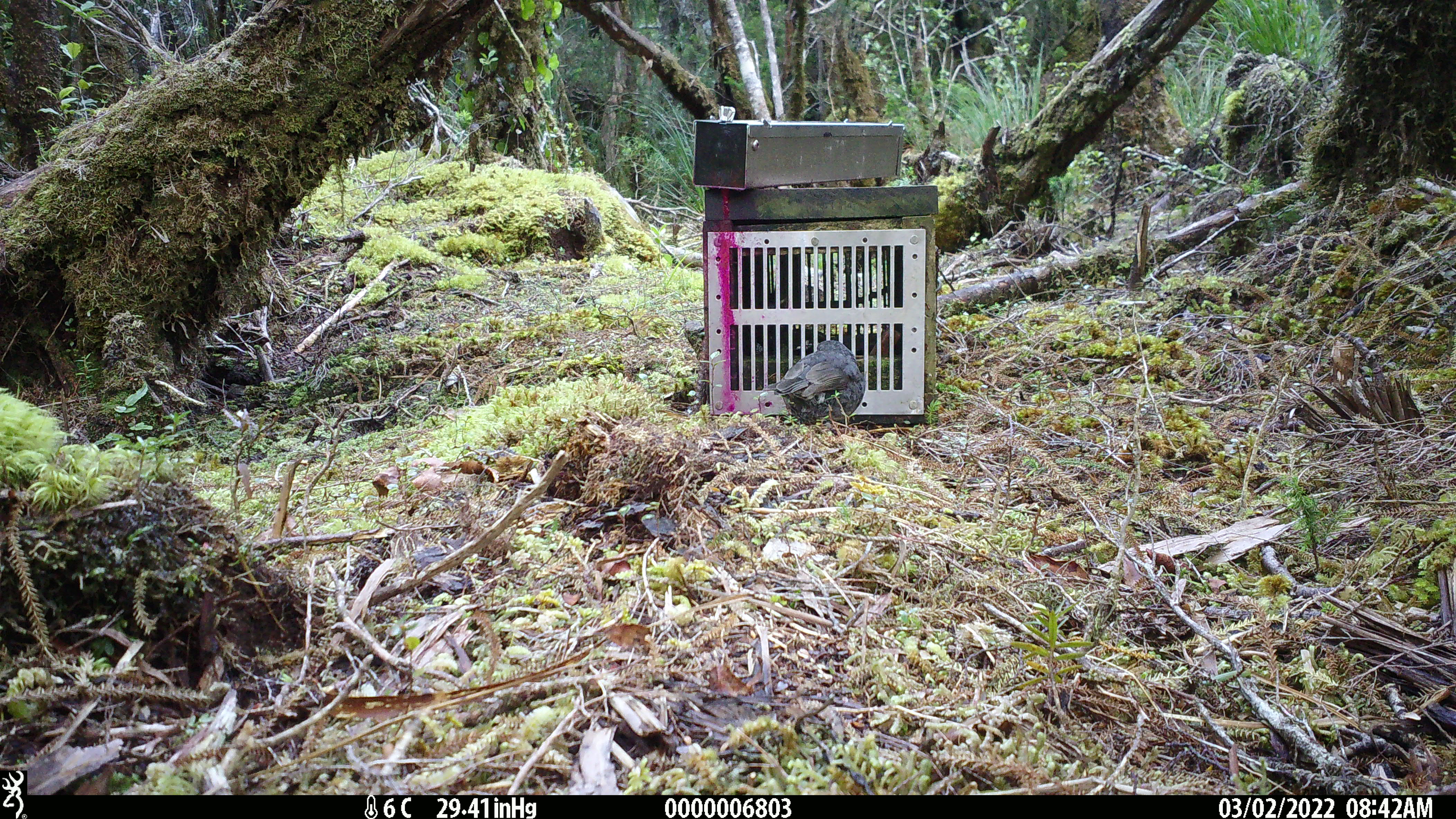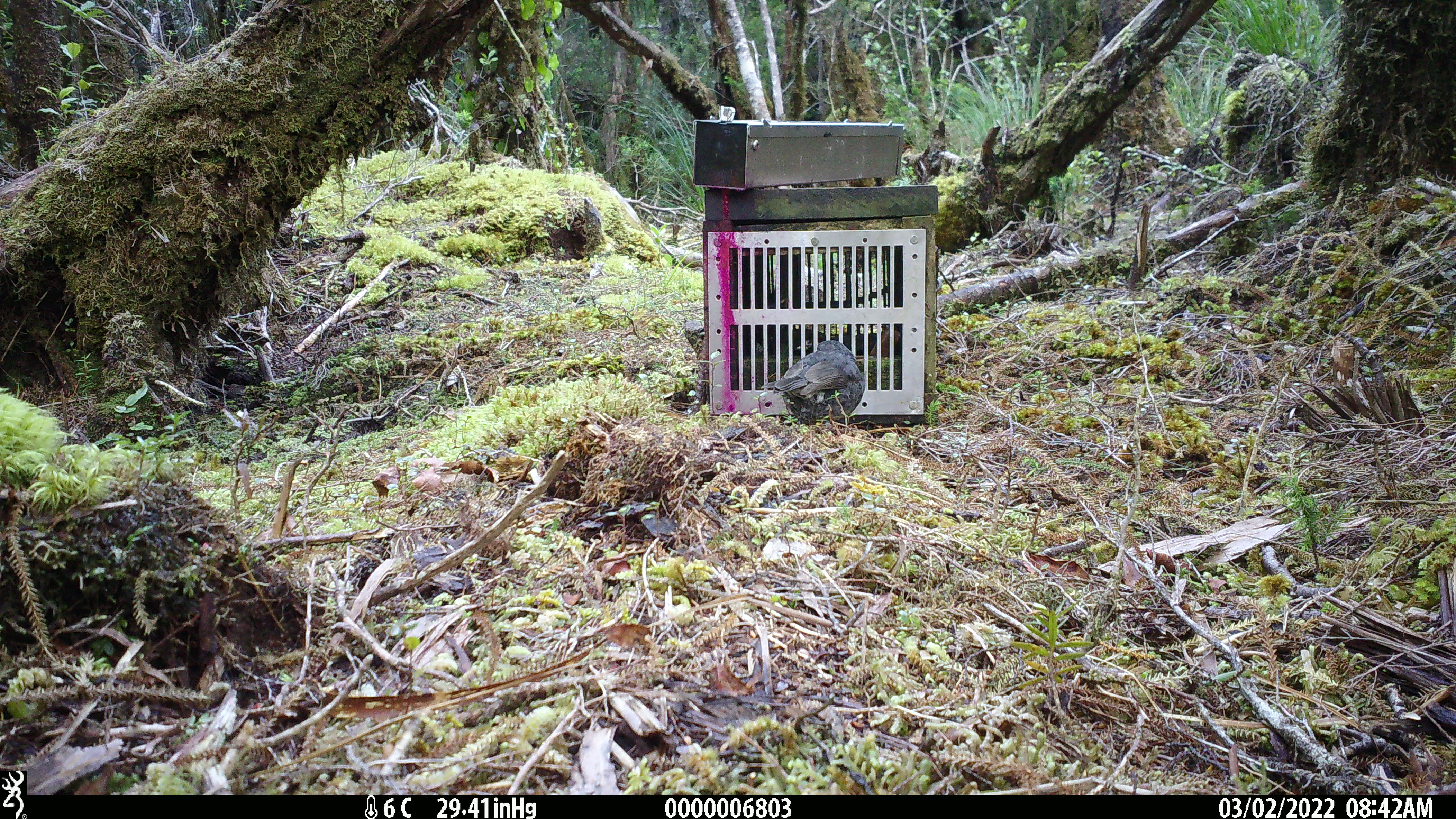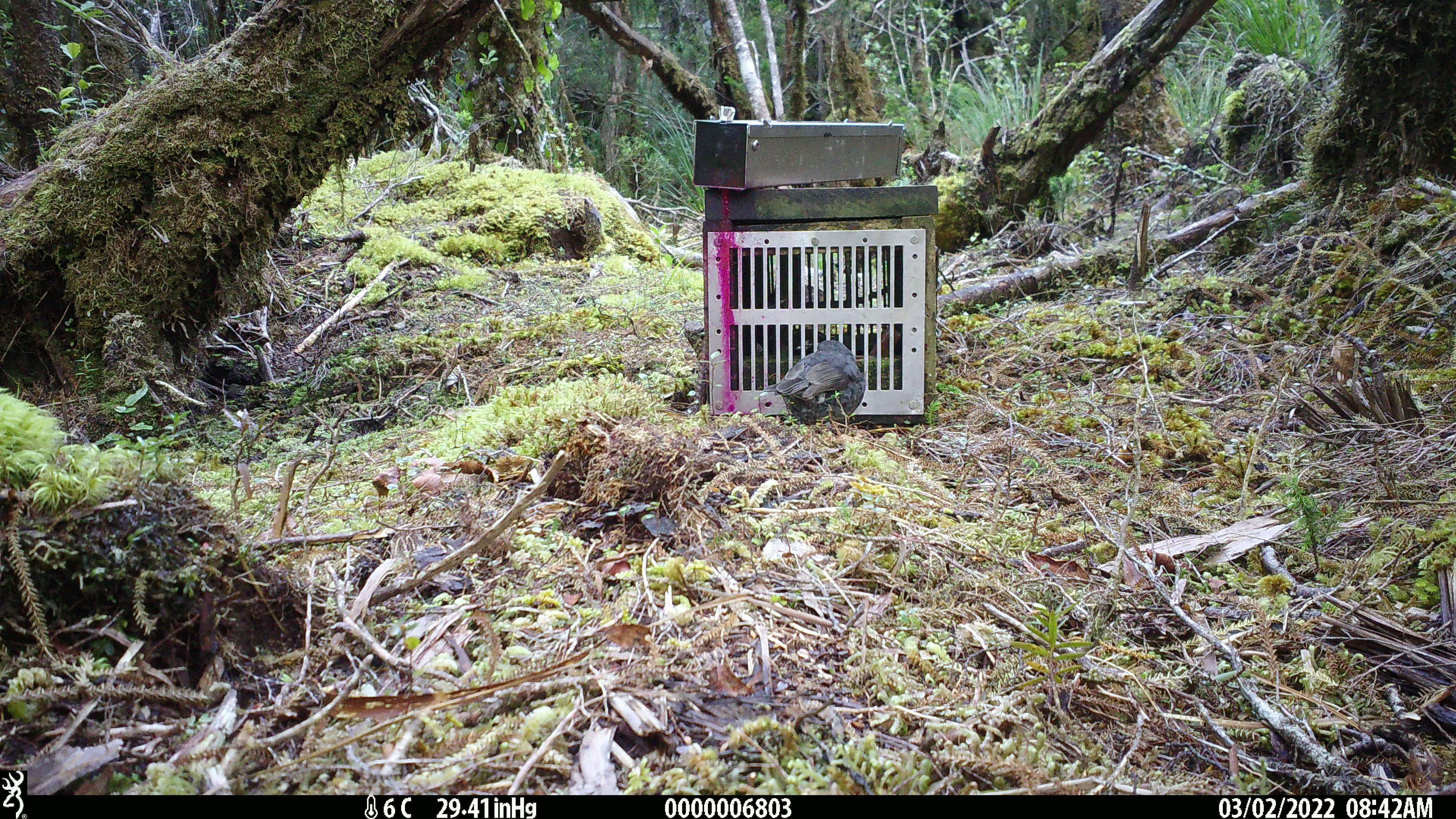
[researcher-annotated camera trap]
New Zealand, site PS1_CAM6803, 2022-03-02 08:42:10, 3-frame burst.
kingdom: Animalia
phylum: Chordata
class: Aves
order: Passeriformes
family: Petroicidae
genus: Petroica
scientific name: Petroica australis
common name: new zealand robin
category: robin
Robin (new zealand robin) (Petroica australis).